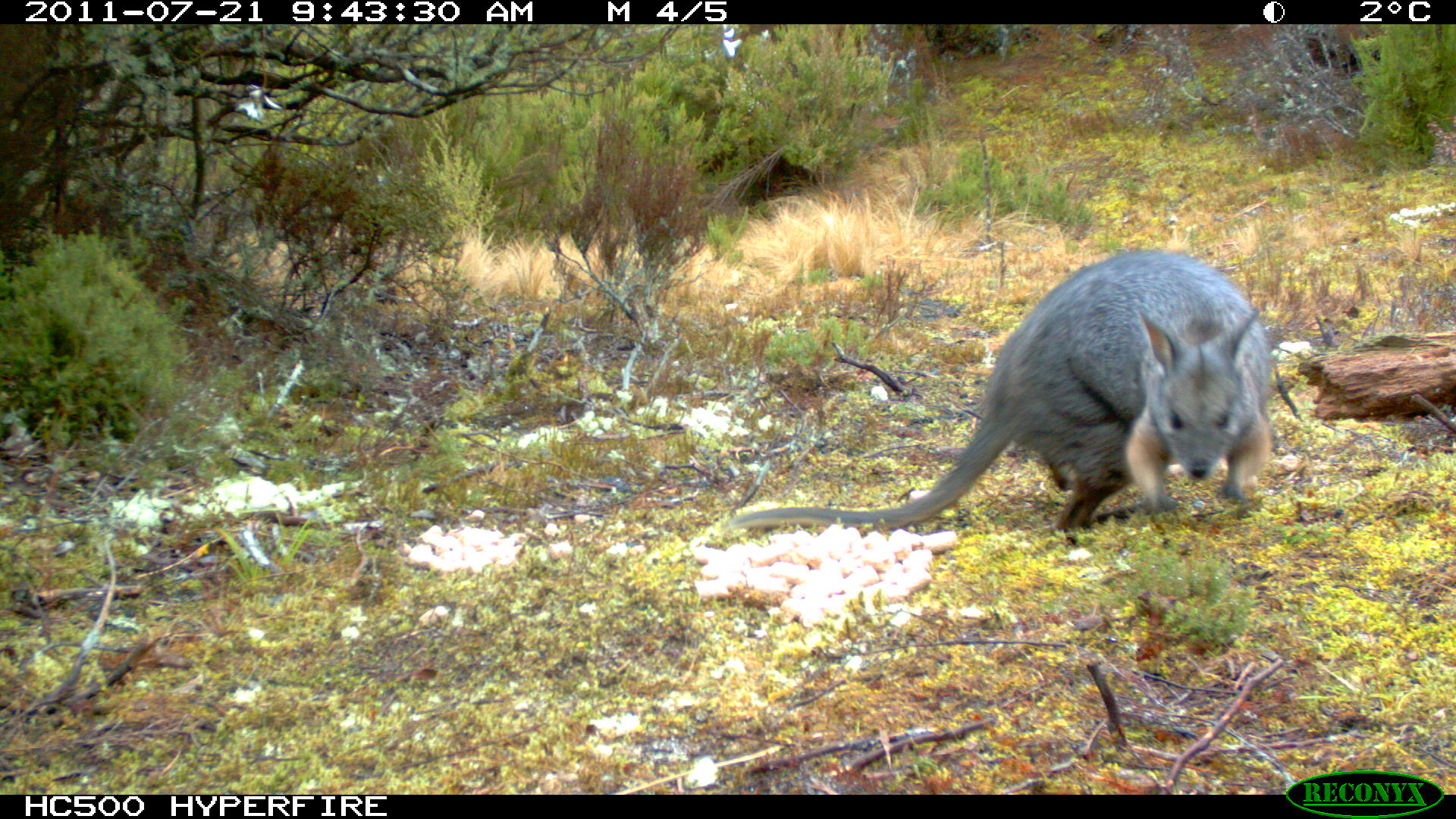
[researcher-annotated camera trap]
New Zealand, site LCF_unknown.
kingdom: Animalia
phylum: Chordata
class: Mammalia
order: Diprotodontia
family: Macropodidae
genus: Notamacropus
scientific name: Notamacropus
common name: wallaby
Wallaby (Notamacropus).